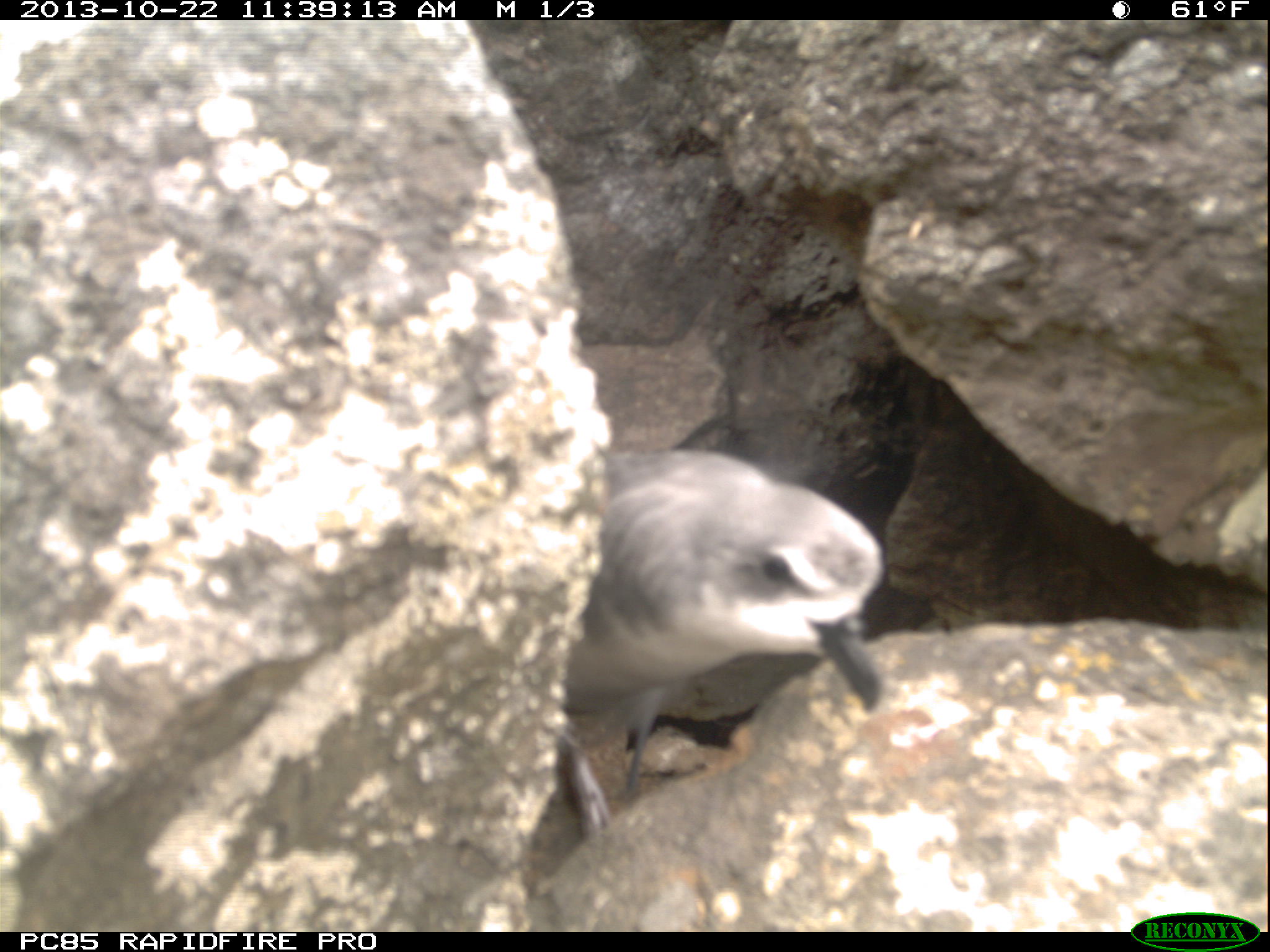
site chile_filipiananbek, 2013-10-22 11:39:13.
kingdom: Animalia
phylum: Chordata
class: Aves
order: Procellariiformes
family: Procellariidae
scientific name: Procellariidae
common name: petrel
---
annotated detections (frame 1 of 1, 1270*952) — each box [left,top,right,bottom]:
petrel: [552,442,887,821]